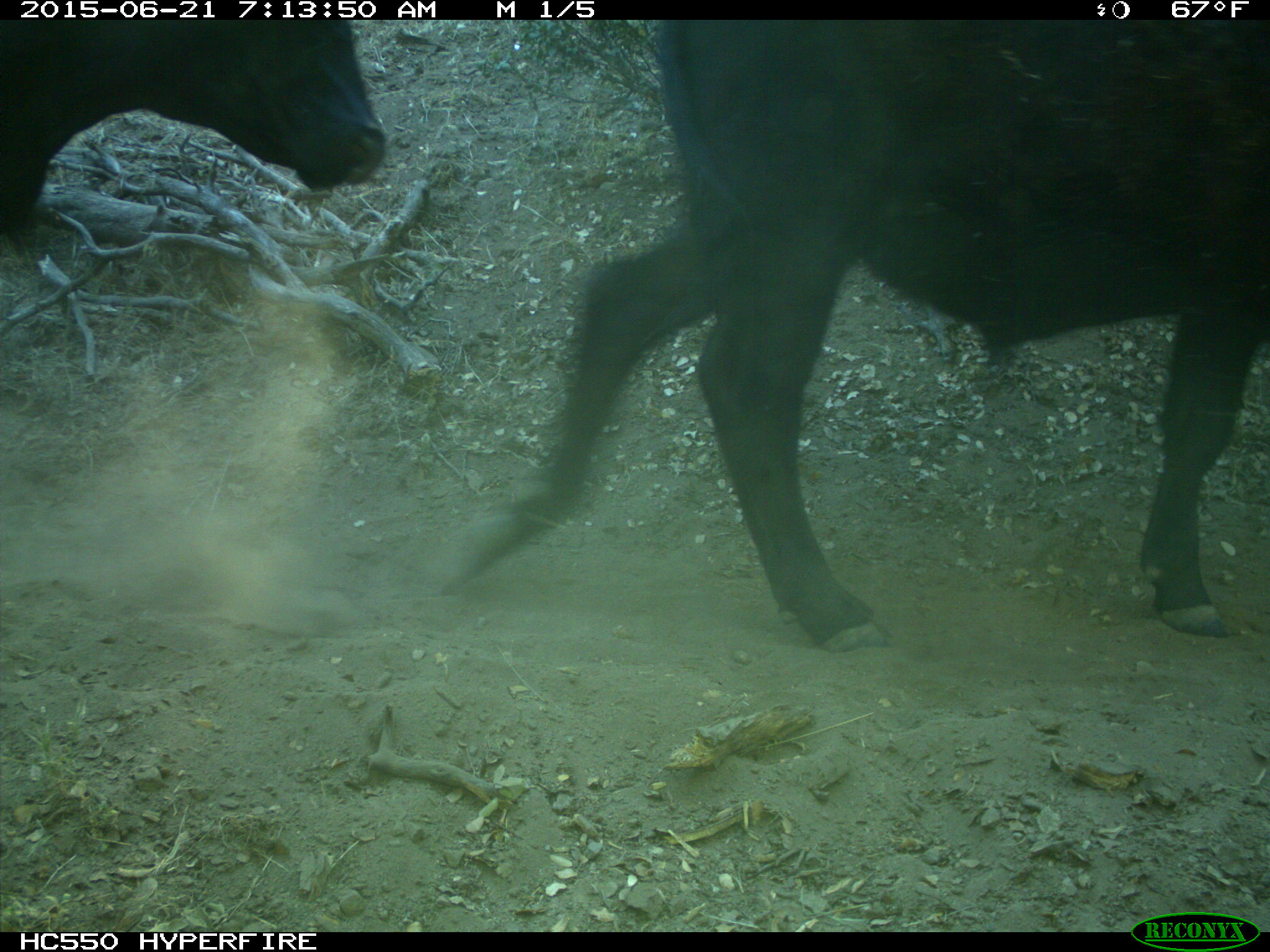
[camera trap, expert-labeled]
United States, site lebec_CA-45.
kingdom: Animalia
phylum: Chordata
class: Mammalia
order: Artiodactyla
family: Bovidae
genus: Bos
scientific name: Bos taurus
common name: domestic cow